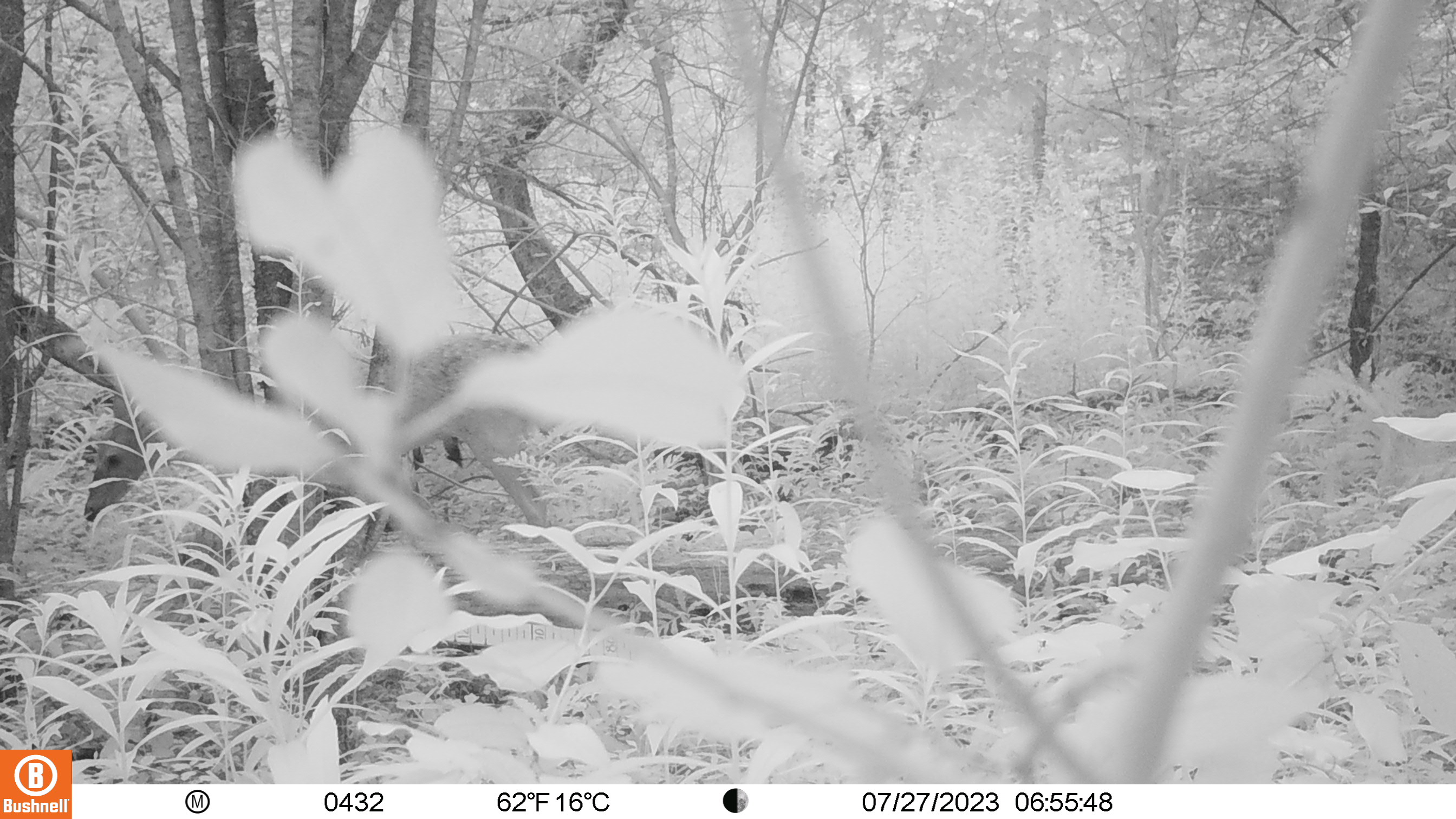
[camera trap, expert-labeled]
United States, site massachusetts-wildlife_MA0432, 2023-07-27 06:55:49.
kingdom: Animalia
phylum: Chordata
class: Mammalia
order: Artiodactyla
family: Cervidae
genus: Odocoileus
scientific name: Odocoileus virginianus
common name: white-tailed deer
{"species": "white-tailed deer (Odocoileus virginianus)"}